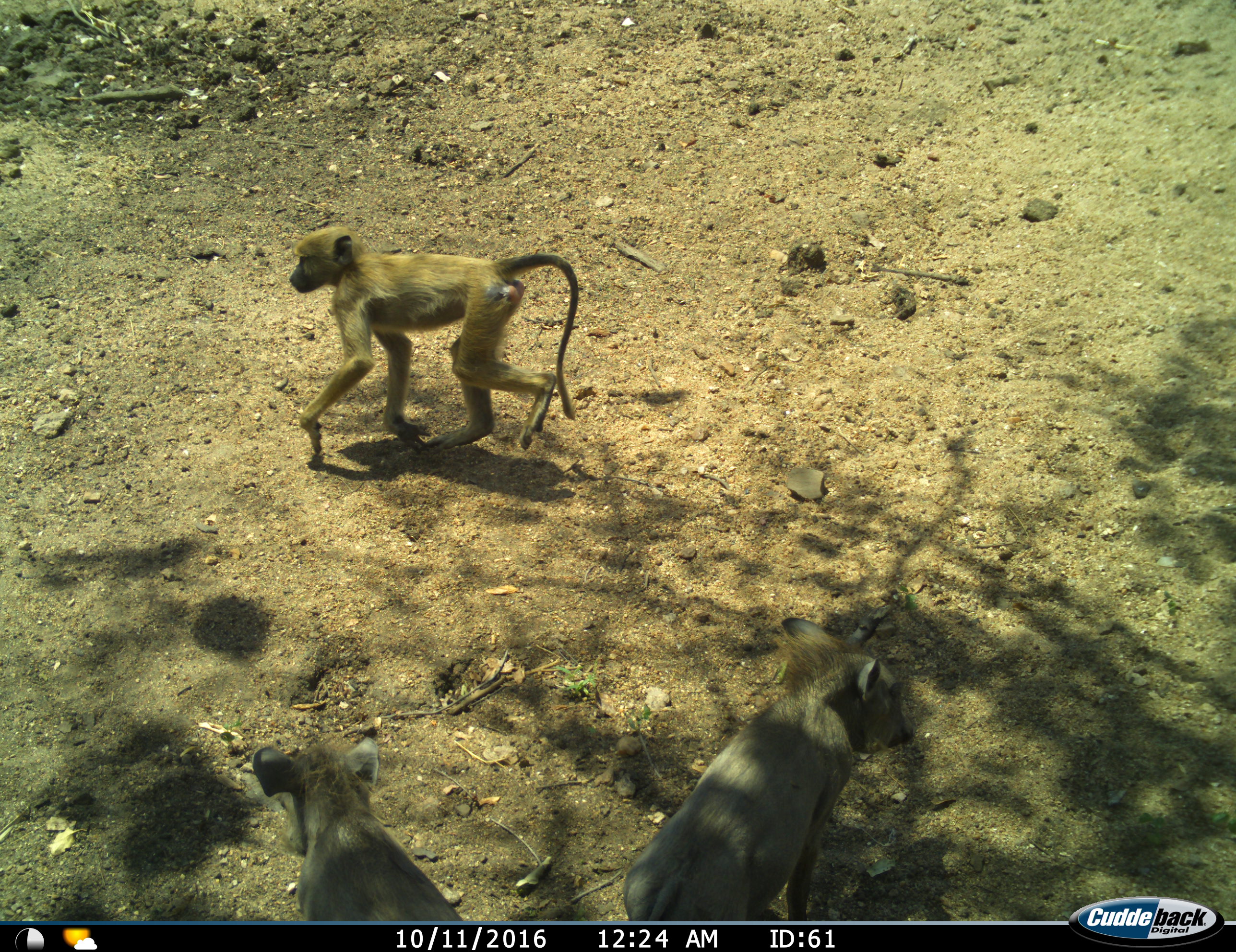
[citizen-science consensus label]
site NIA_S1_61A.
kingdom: Animalia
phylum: Chordata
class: Mammalia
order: Primates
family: Cercopithecidae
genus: Papio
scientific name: Papio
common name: baboon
Baboon (Papio), count 1. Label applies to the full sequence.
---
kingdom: Animalia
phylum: Chordata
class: Mammalia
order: Artiodactyla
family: Suidae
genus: Phacochoerus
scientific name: Phacochoerus africanus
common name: warthog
Warthog (Phacochoerus africanus), count 2. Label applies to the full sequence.